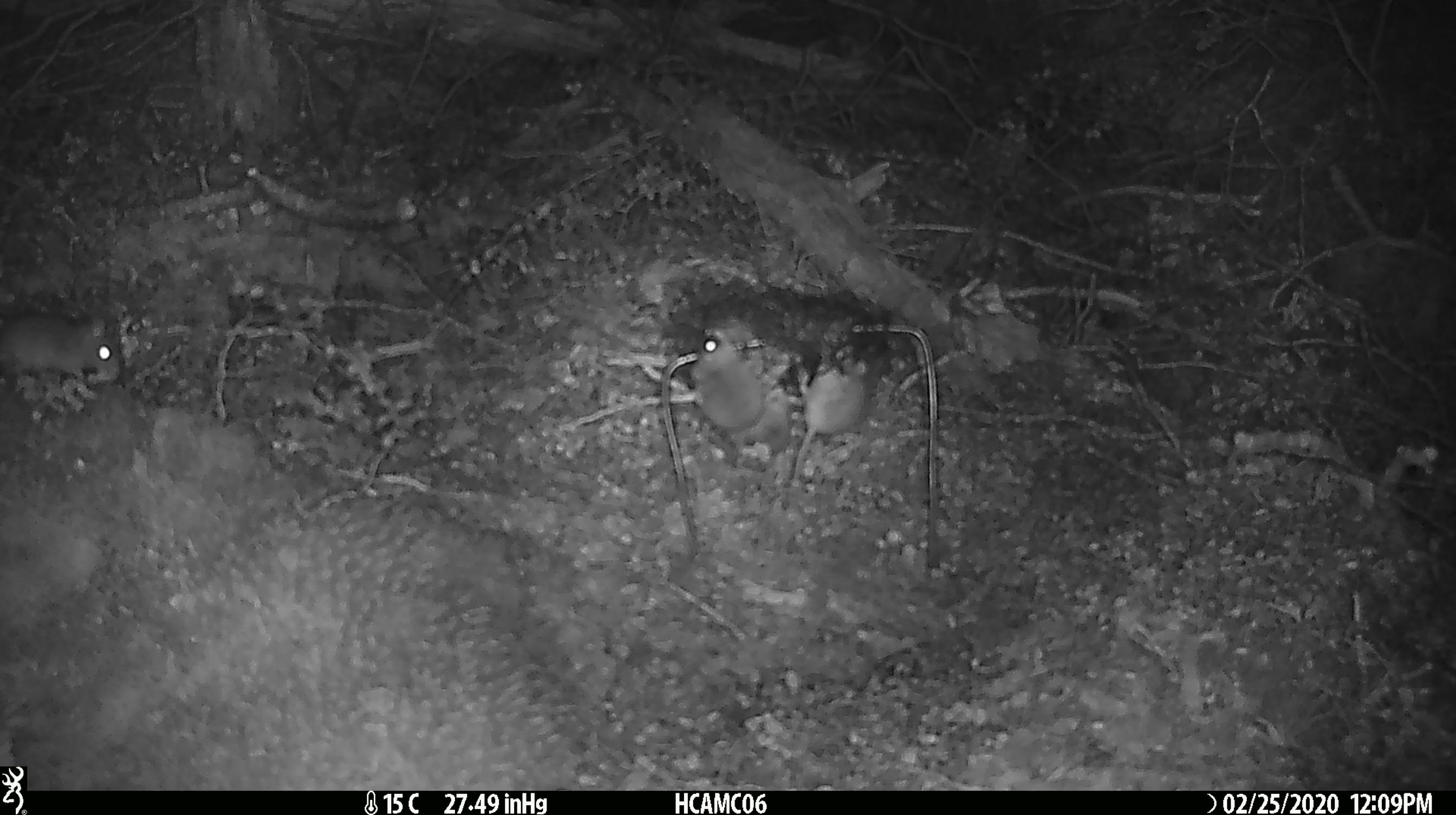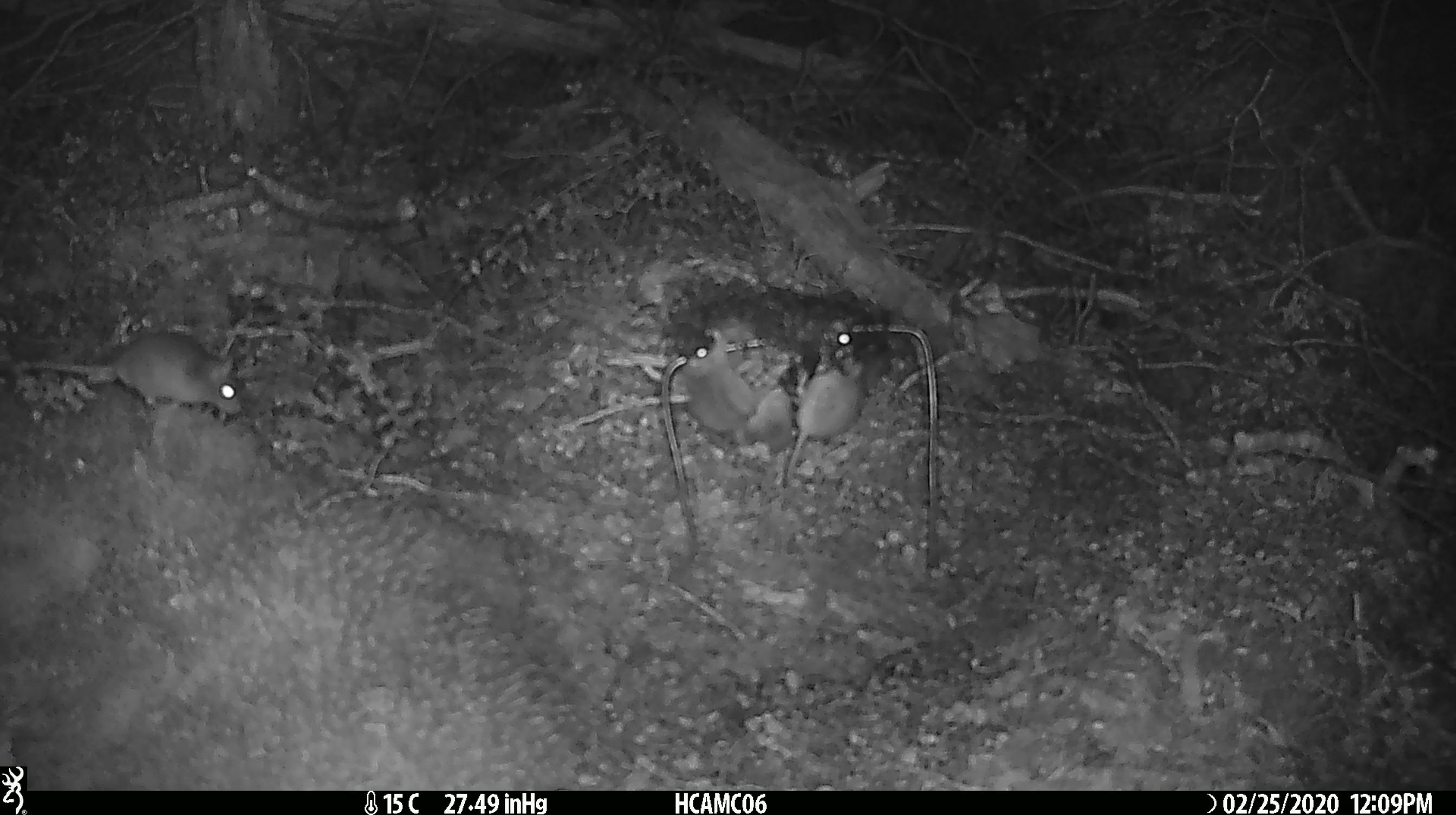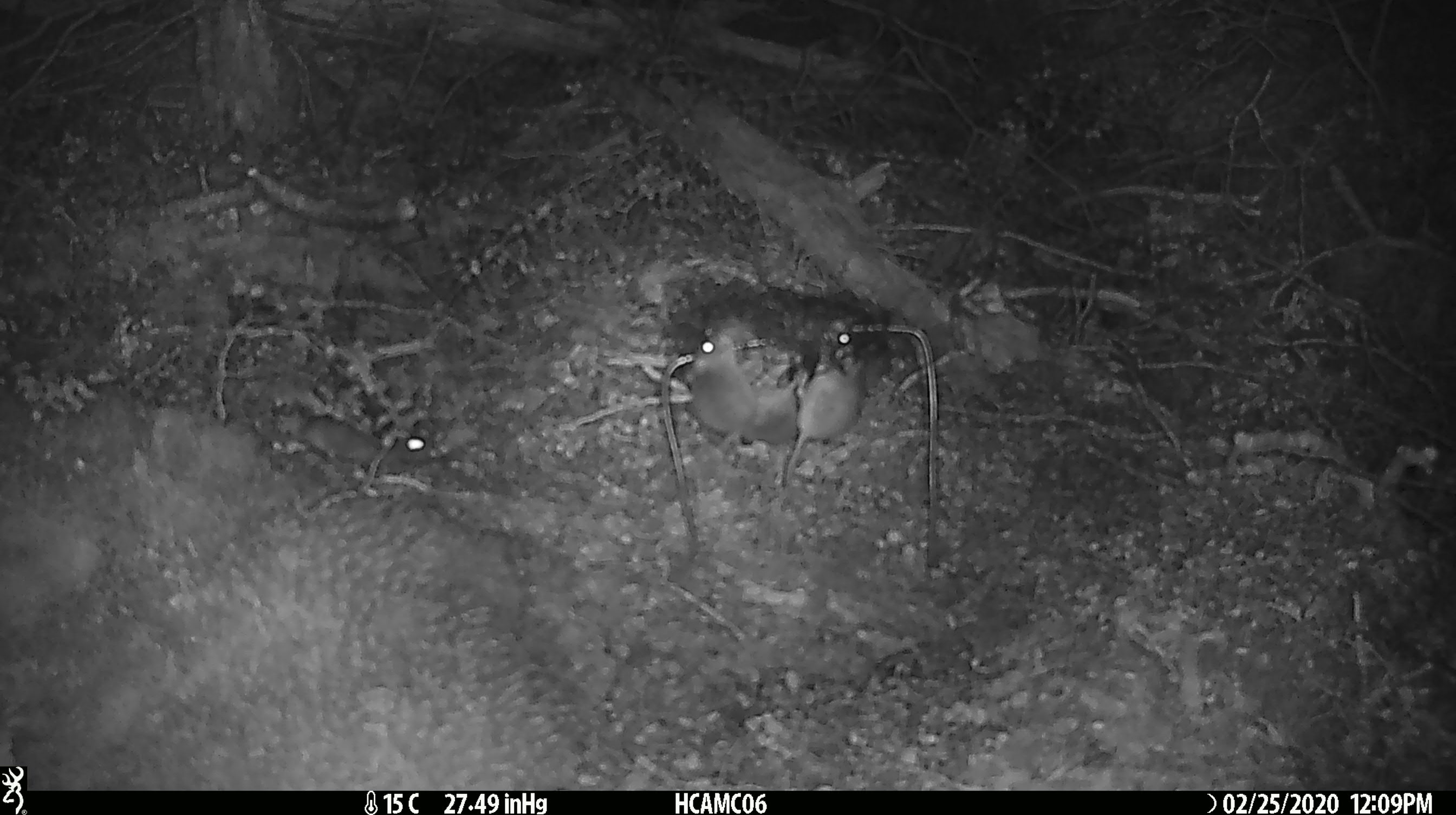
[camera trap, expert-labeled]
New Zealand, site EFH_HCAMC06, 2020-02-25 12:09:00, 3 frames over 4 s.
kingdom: Animalia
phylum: Chordata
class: Mammalia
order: Rodentia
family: Muridae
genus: Mus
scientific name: Mus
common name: mouse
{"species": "mouse (Mus)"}